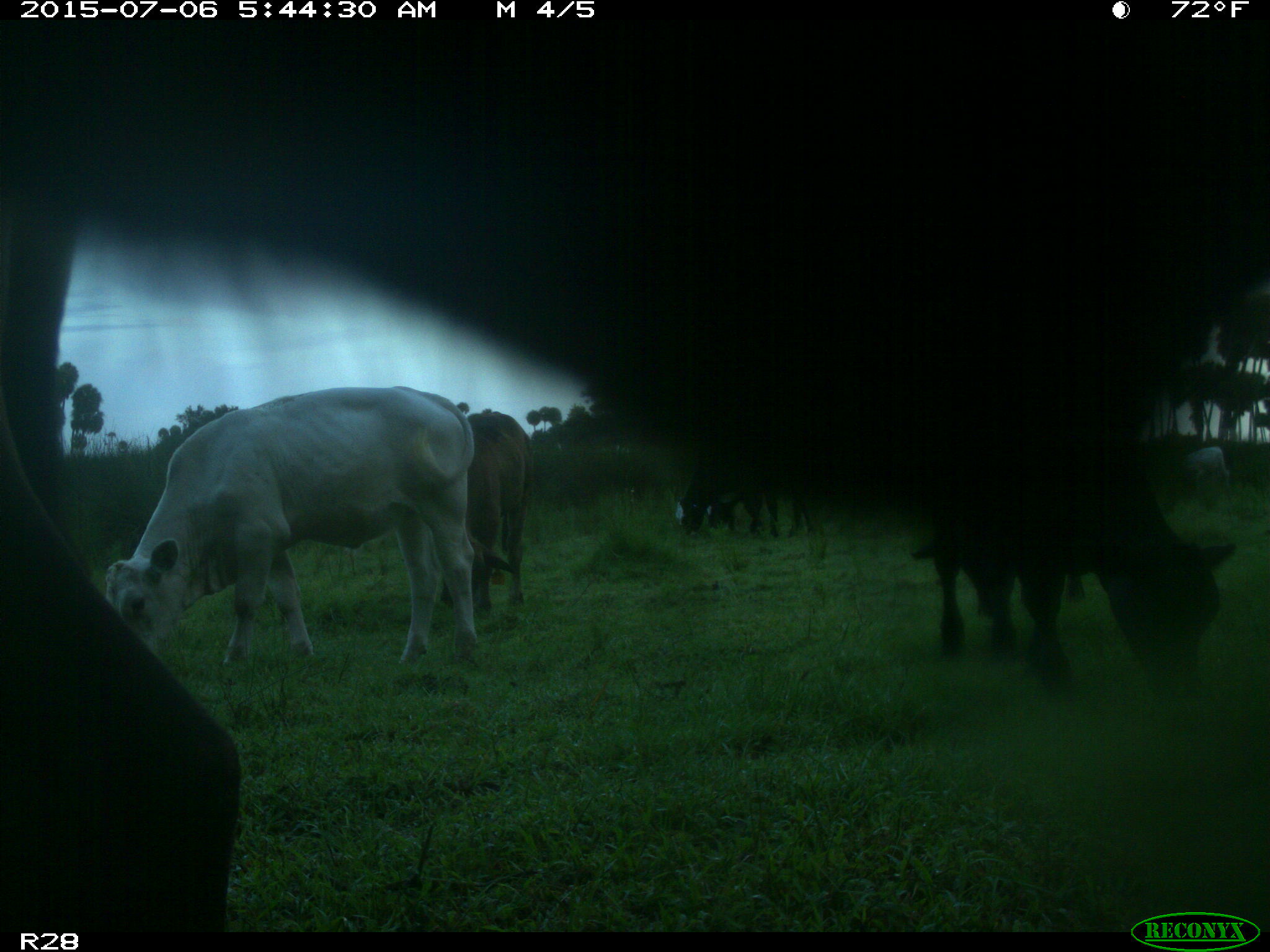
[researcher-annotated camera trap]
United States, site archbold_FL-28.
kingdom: Animalia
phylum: Chordata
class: Mammalia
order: Artiodactyla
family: Bovidae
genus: Bos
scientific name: Bos taurus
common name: domestic cow